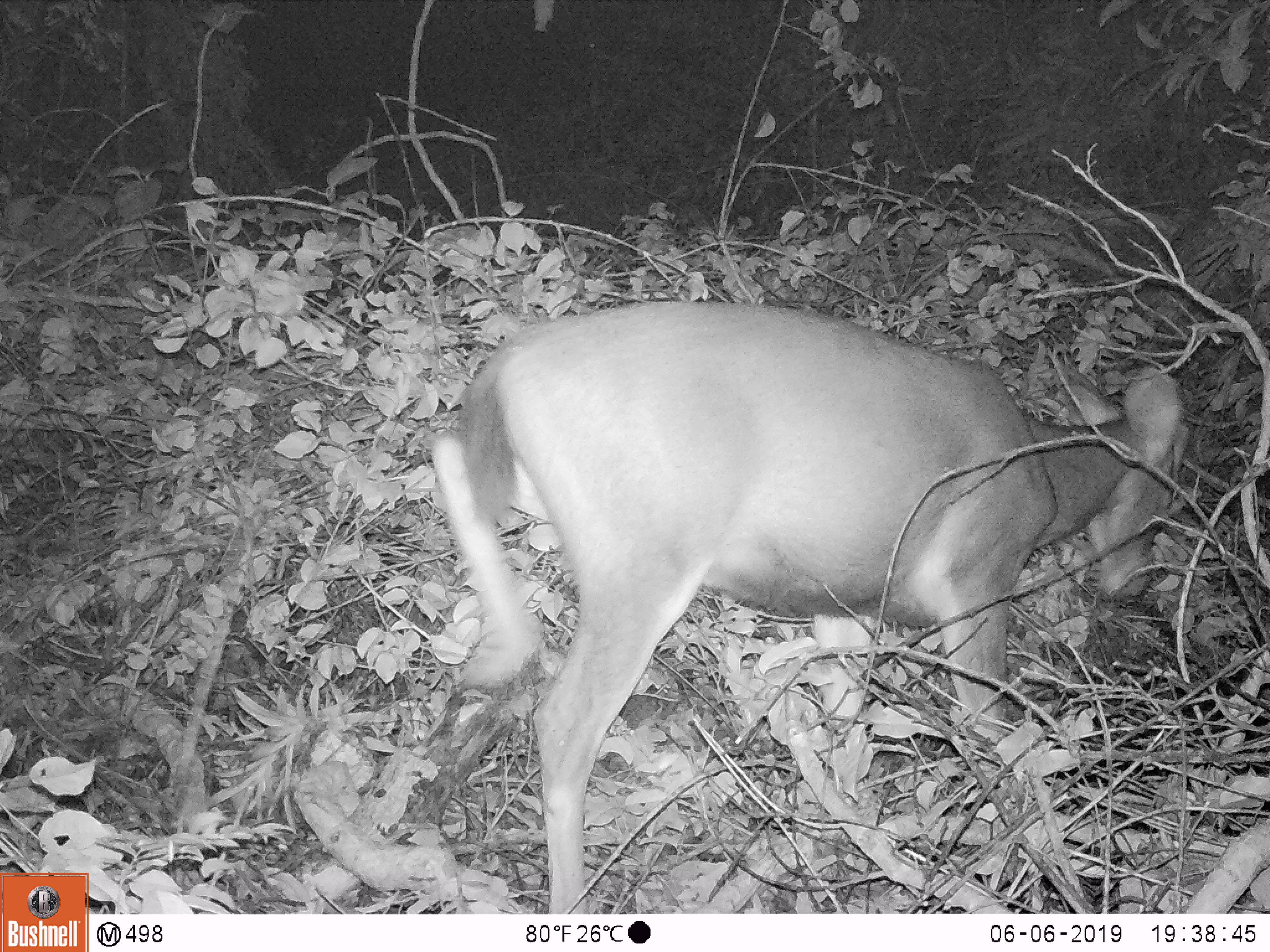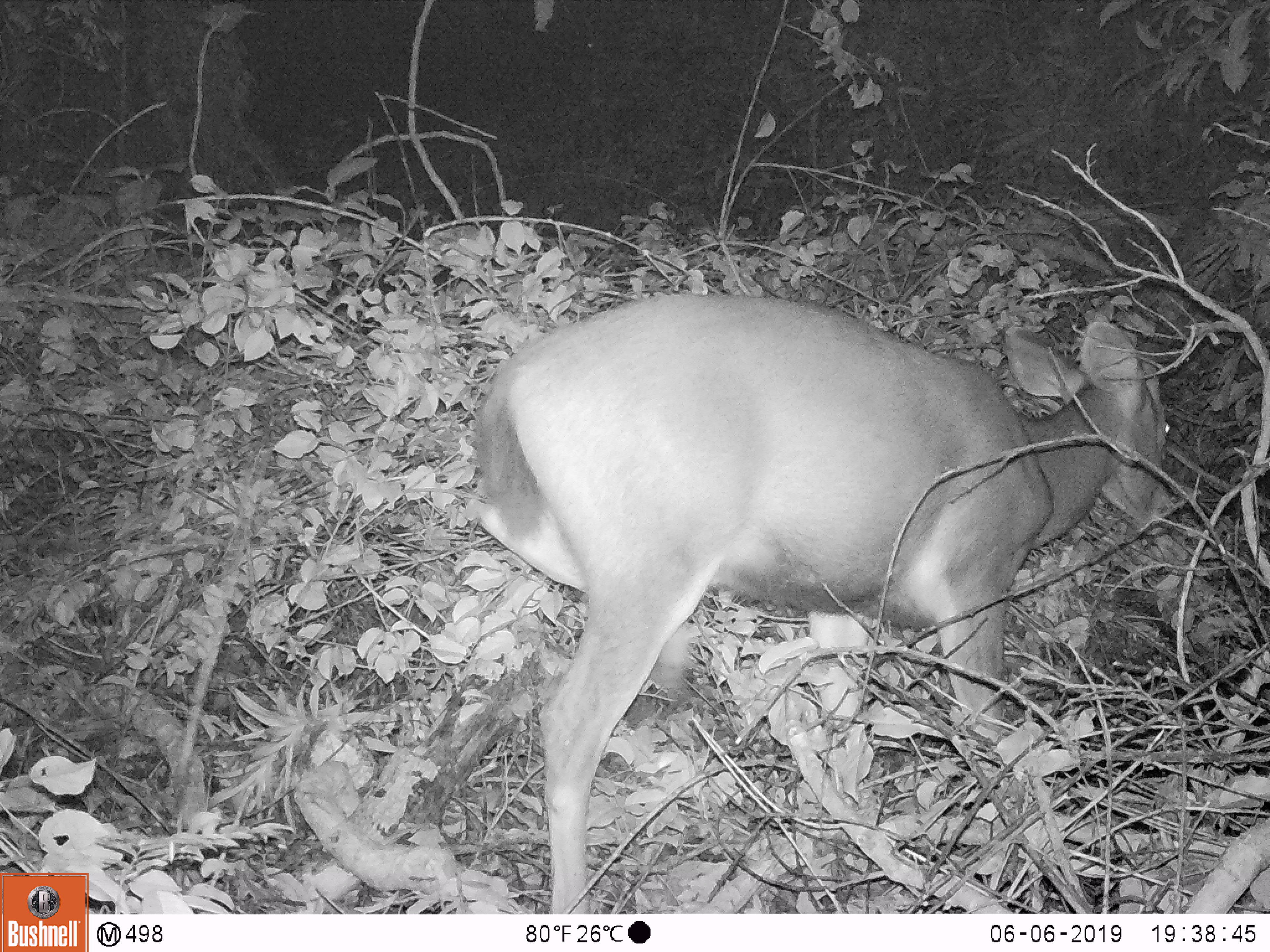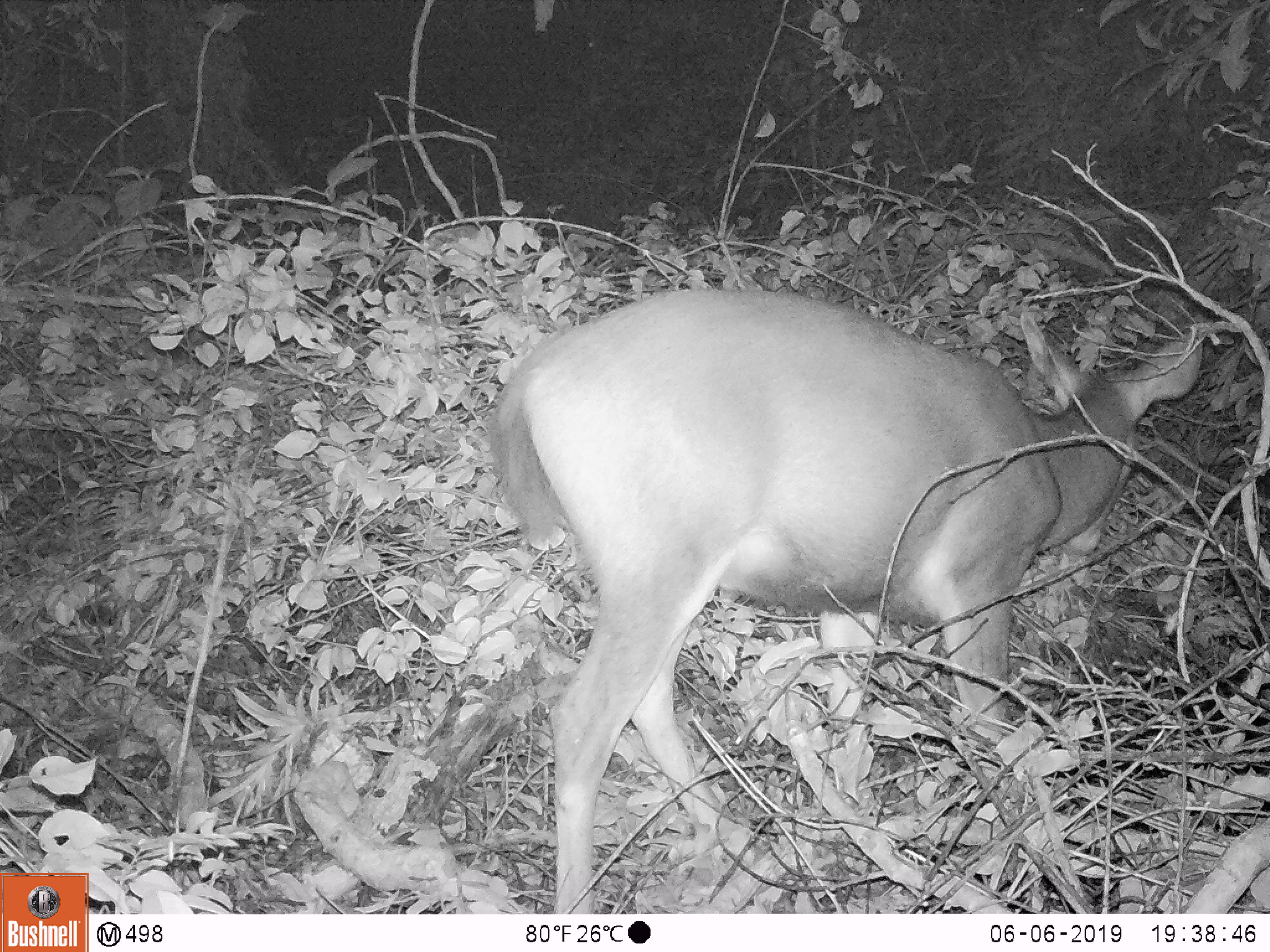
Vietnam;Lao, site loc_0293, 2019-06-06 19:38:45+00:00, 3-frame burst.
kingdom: Animalia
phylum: Chordata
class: Mammalia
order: Artiodactyla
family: Cervidae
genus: Rusa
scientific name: Rusa unicolor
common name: sambar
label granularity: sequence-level